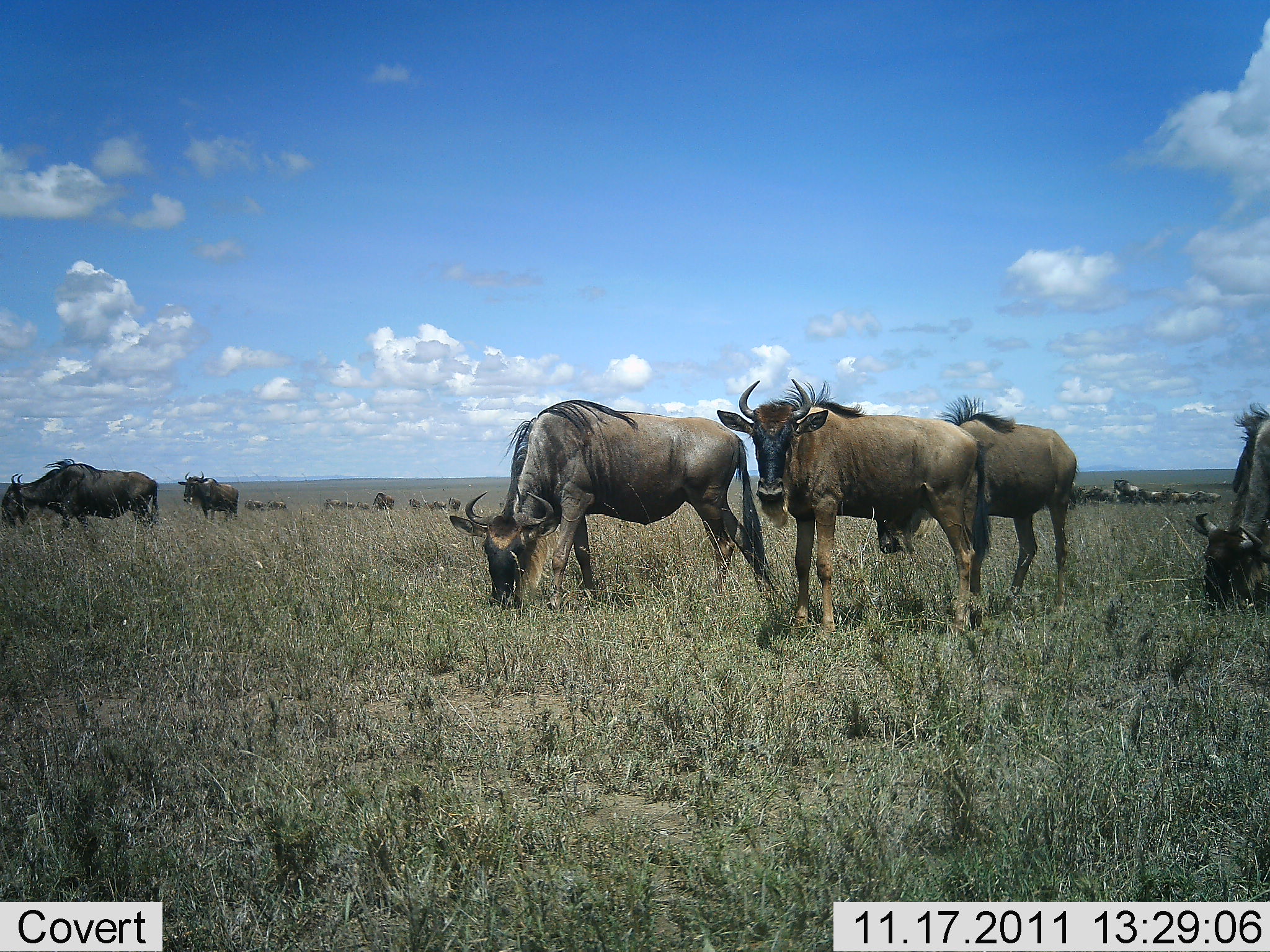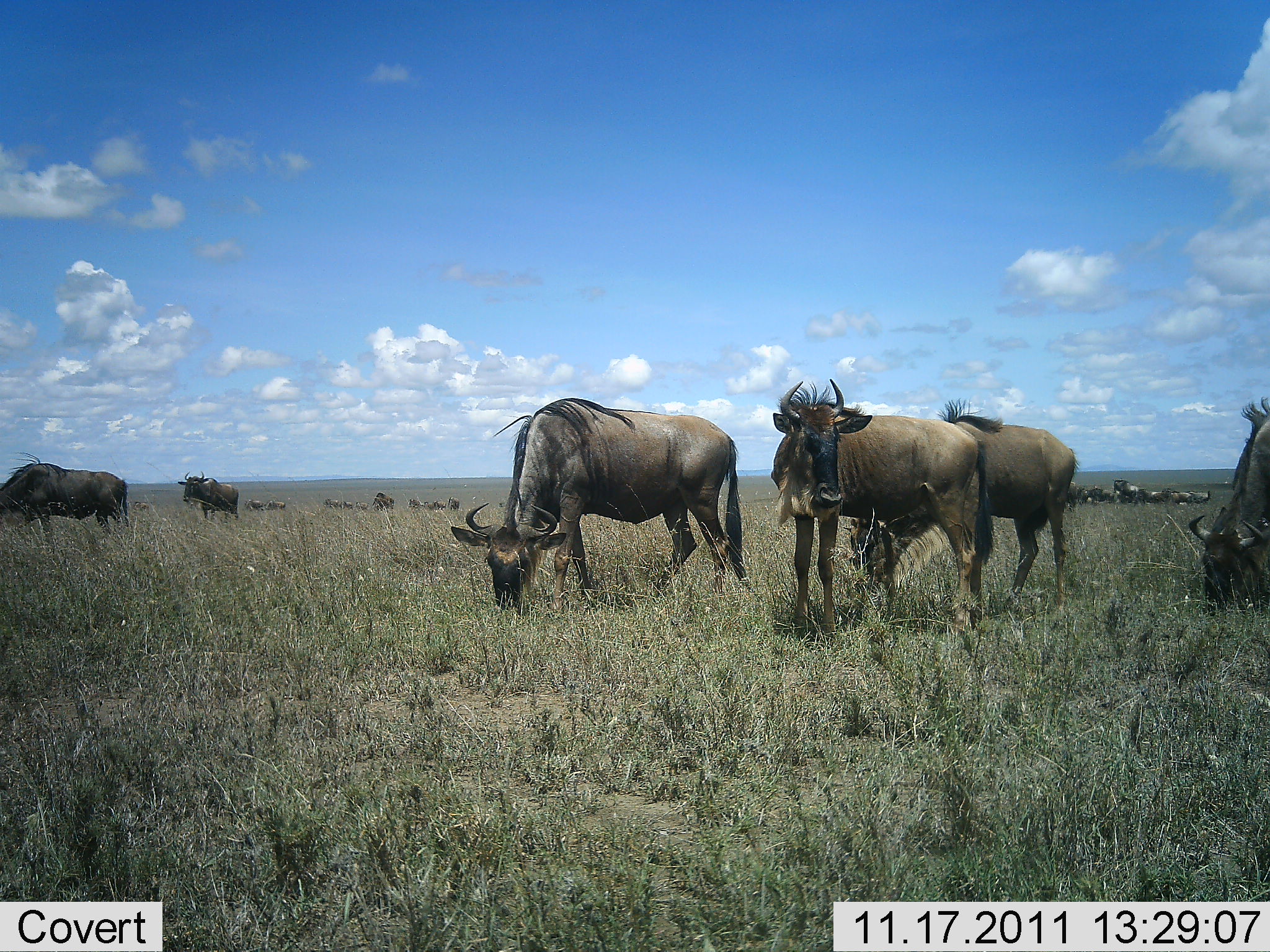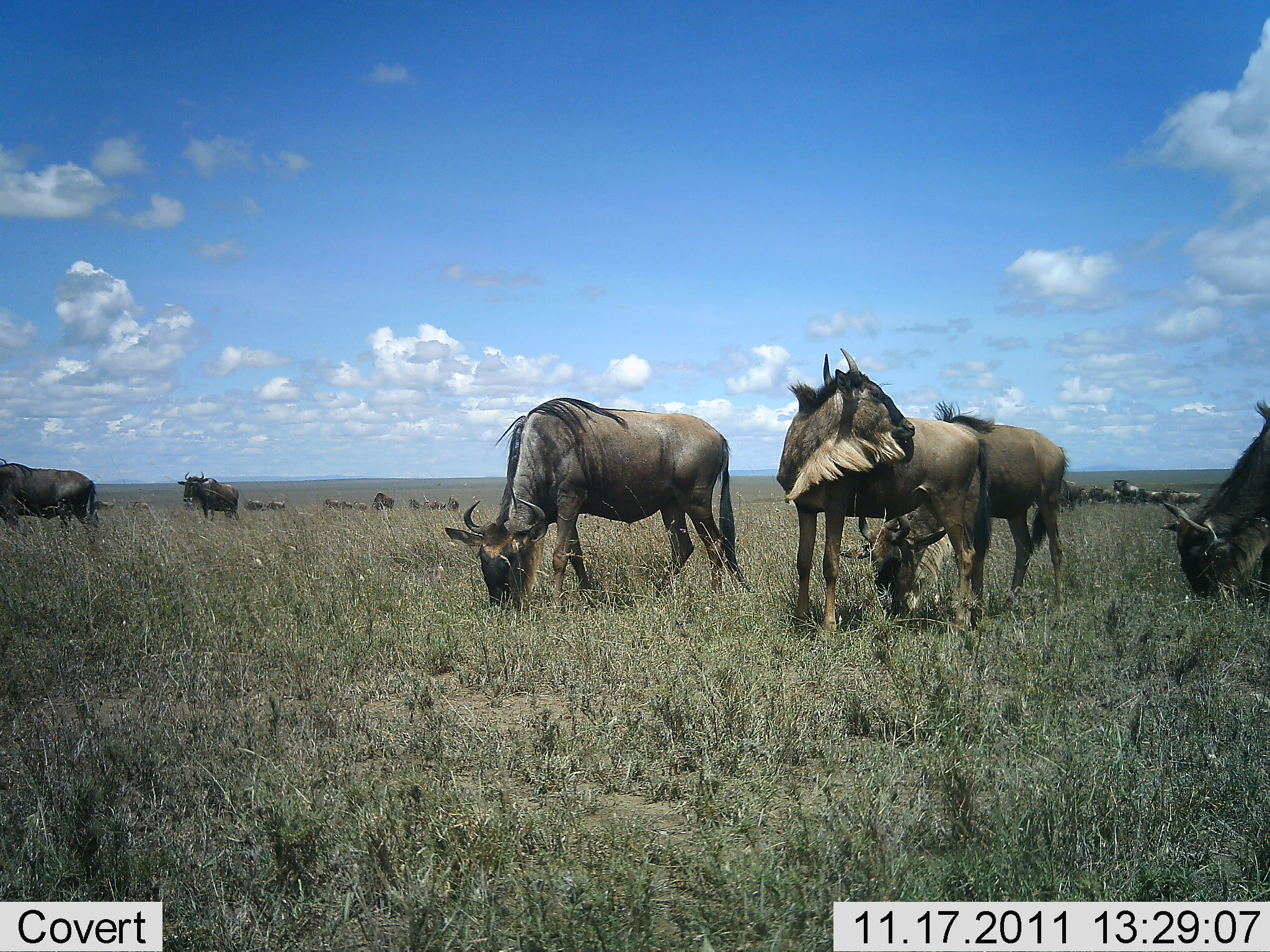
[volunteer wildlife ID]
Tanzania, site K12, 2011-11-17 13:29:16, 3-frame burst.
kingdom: Animalia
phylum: Chordata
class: Mammalia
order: Artiodactyla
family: Bovidae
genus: Connochaetes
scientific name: Connochaetes taurinus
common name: blue wildebeest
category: wildebeest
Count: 11-50.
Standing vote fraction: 75%.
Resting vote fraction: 8%.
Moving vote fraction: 58%.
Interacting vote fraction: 17%.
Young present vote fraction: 8%.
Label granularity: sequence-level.